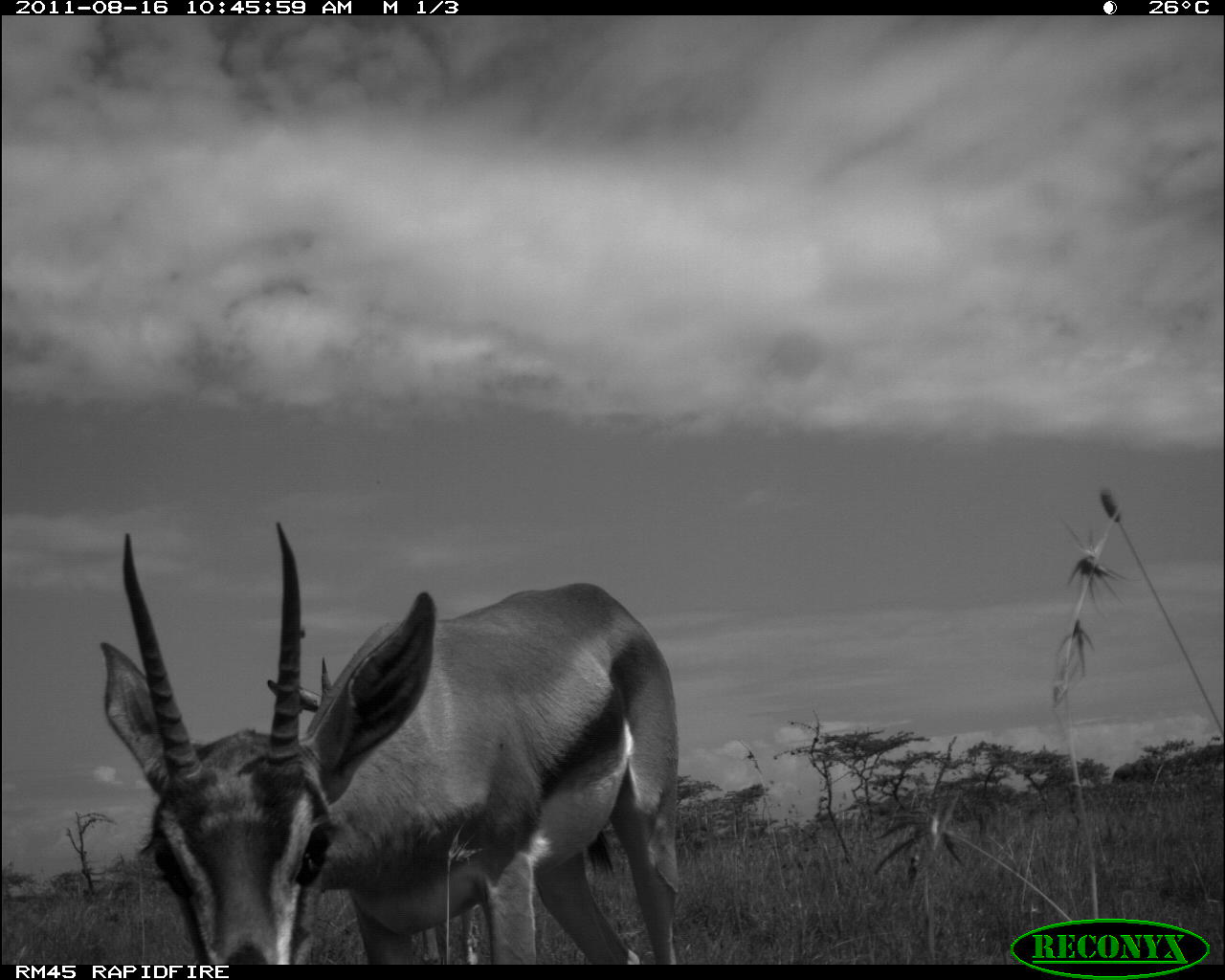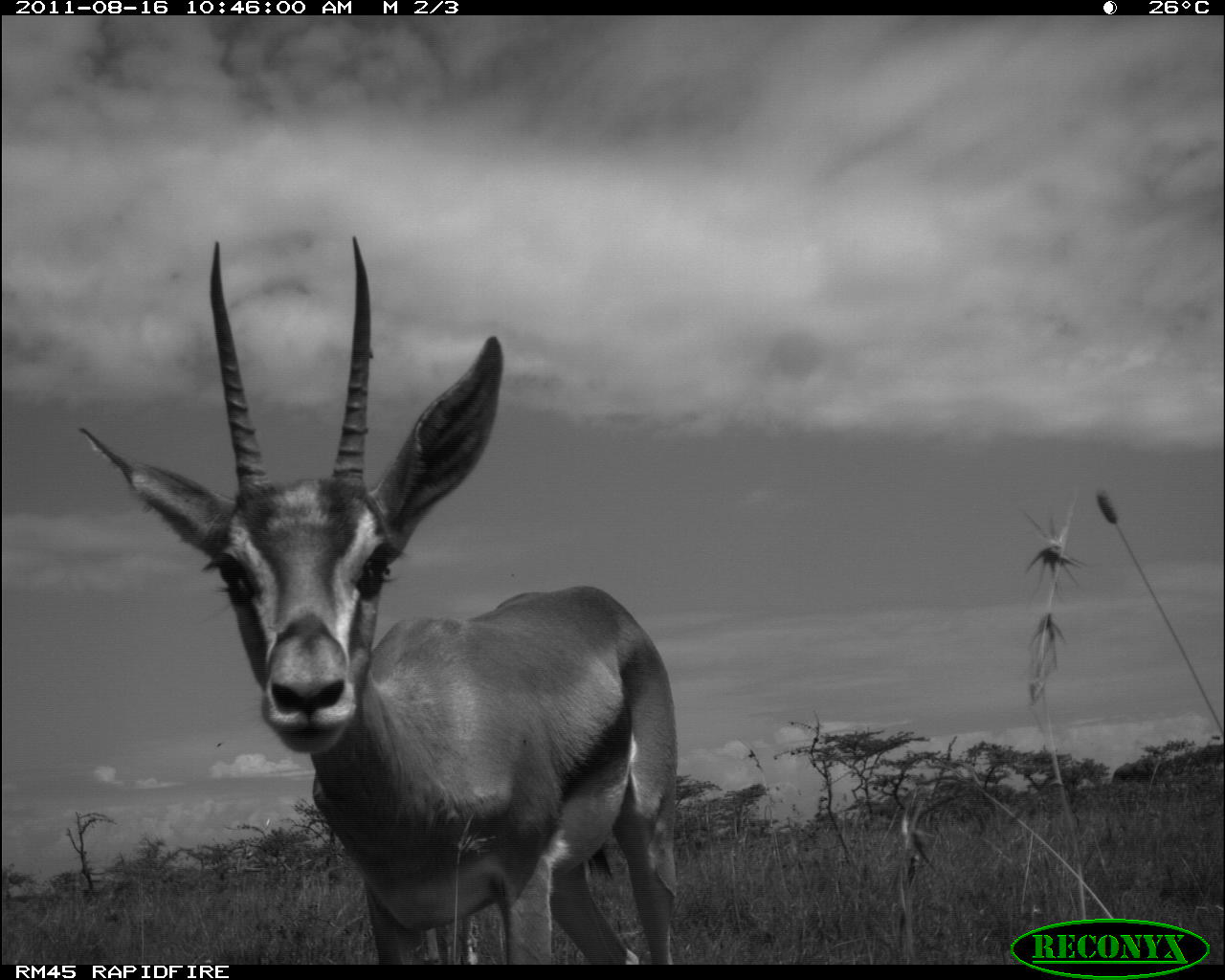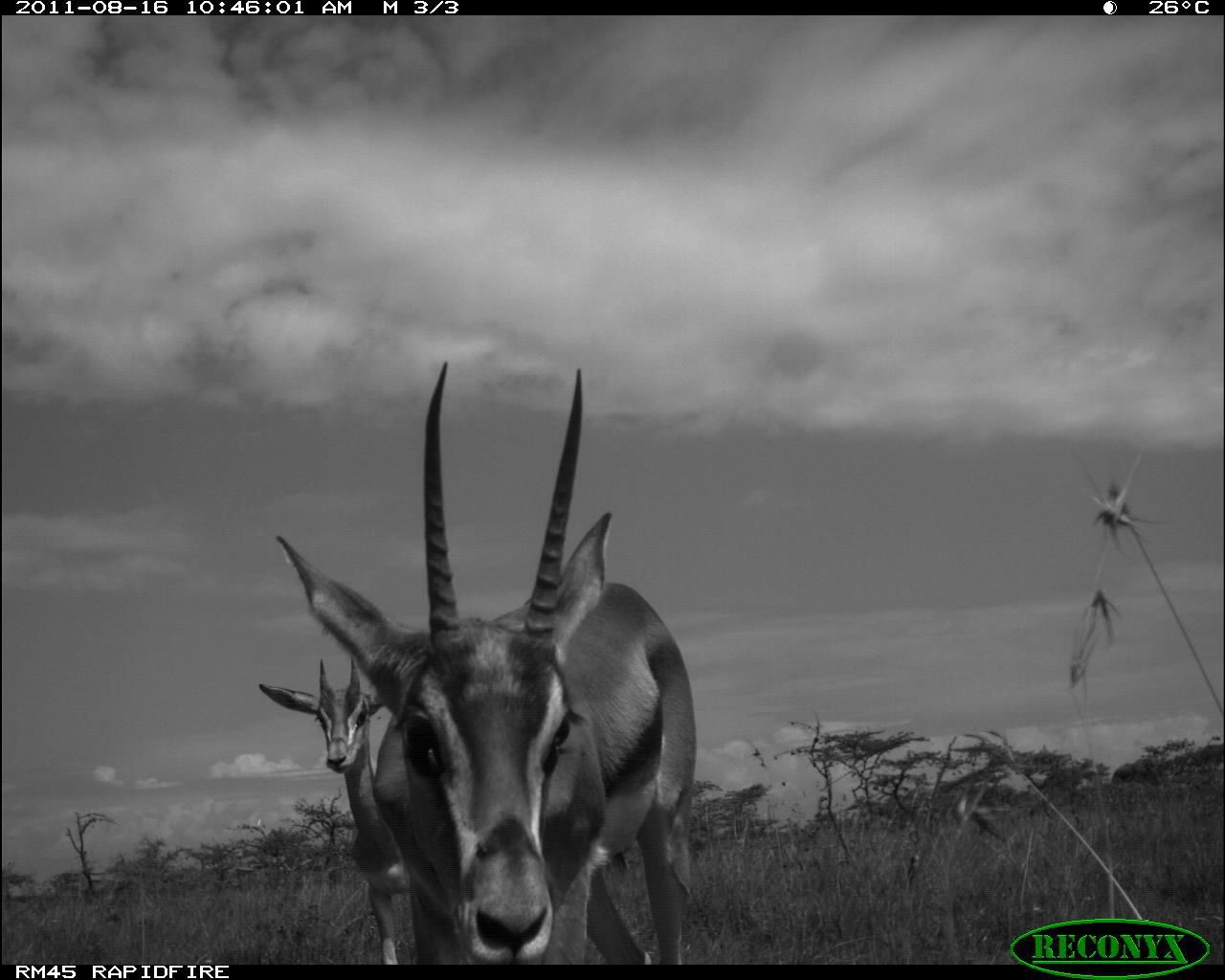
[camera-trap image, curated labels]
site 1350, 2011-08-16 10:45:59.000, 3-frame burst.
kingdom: Animalia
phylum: Chordata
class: Mammalia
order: Artiodactyla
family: Bovidae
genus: Nanger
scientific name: Nanger granti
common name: grant's gazelle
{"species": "Nanger granti (grant's gazelle)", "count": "1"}